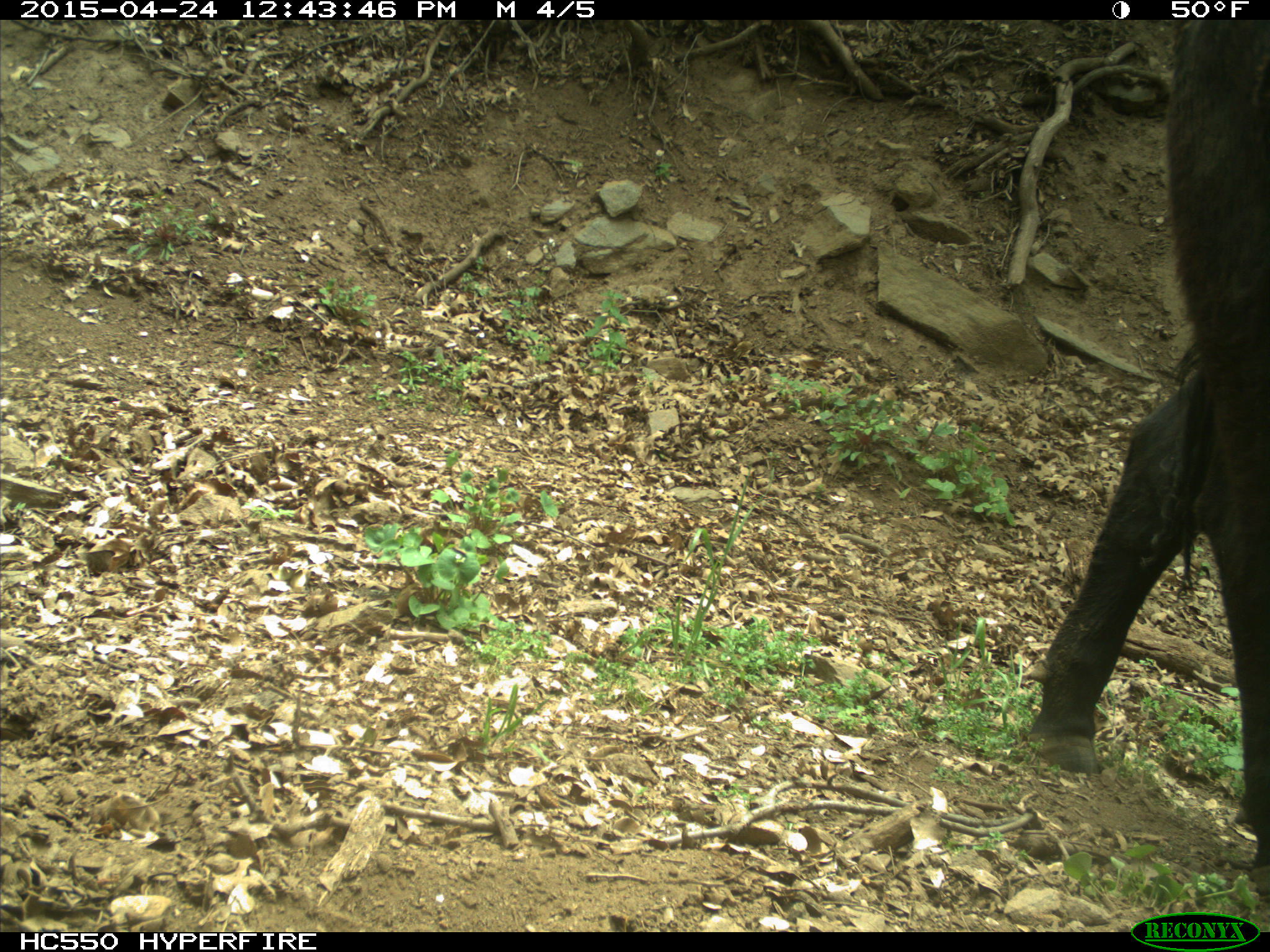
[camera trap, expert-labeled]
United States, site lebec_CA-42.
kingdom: Animalia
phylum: Chordata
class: Mammalia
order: Artiodactyla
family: Bovidae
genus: Bos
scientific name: Bos taurus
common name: domestic cow